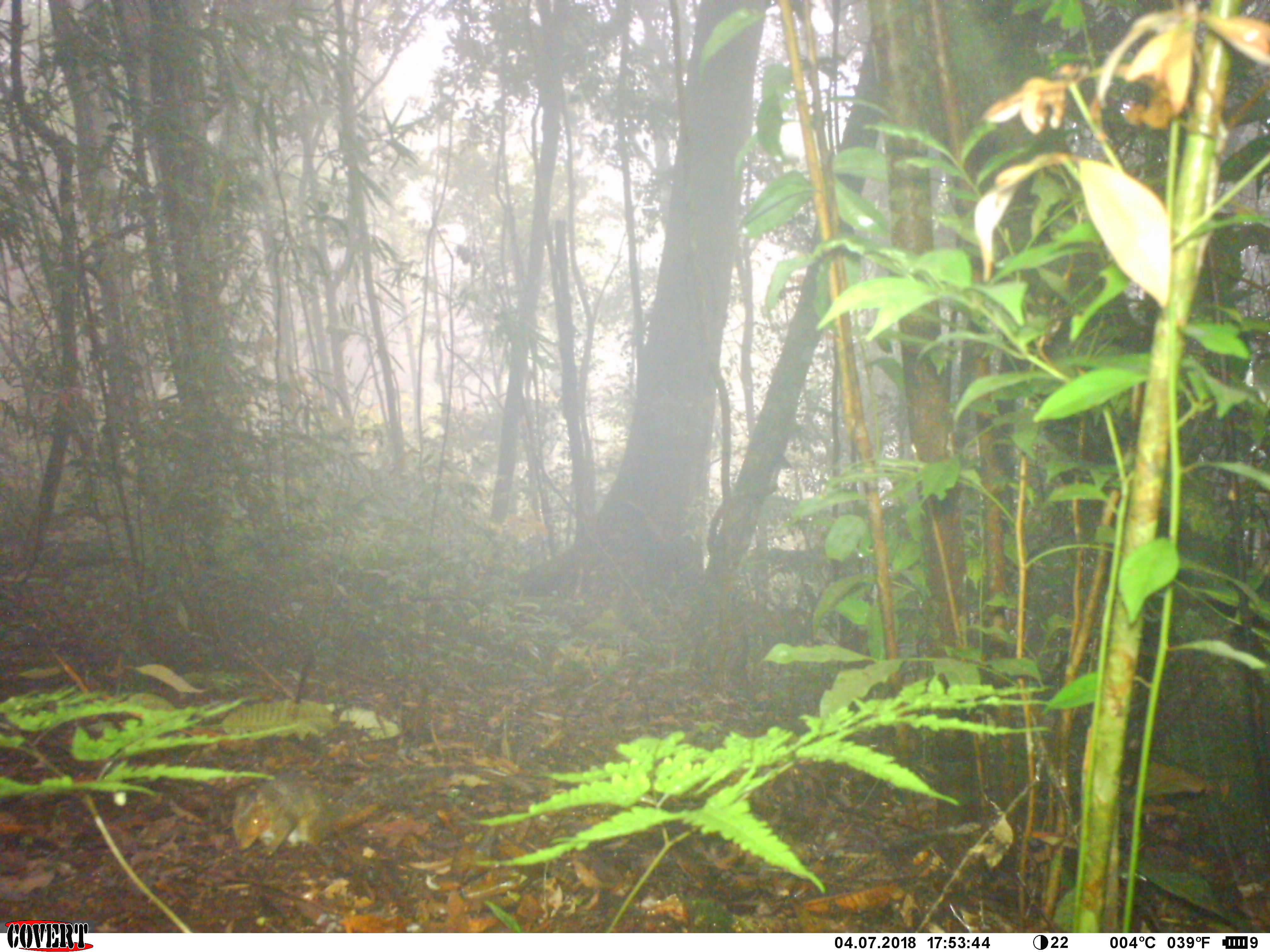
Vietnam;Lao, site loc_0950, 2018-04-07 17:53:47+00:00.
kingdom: Animalia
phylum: Chordata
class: Mammalia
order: Rodentia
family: Sciuridae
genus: Dremomys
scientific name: Dremomys rufigenis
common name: red-cheeked squirrel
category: red cheeked squirrel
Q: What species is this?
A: Red cheeked squirrel (red-cheeked squirrel) (Dremomys rufigenis).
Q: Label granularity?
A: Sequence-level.